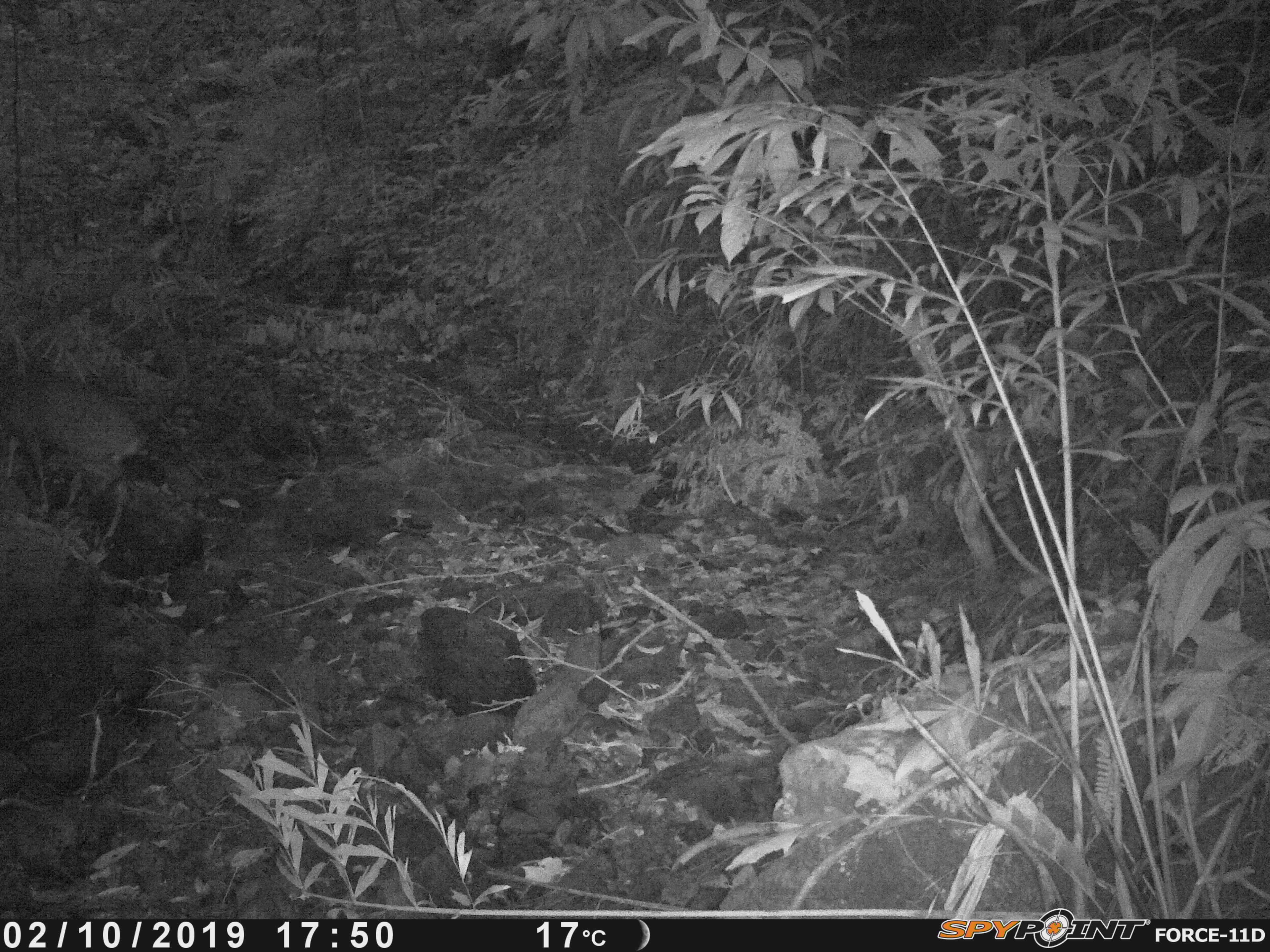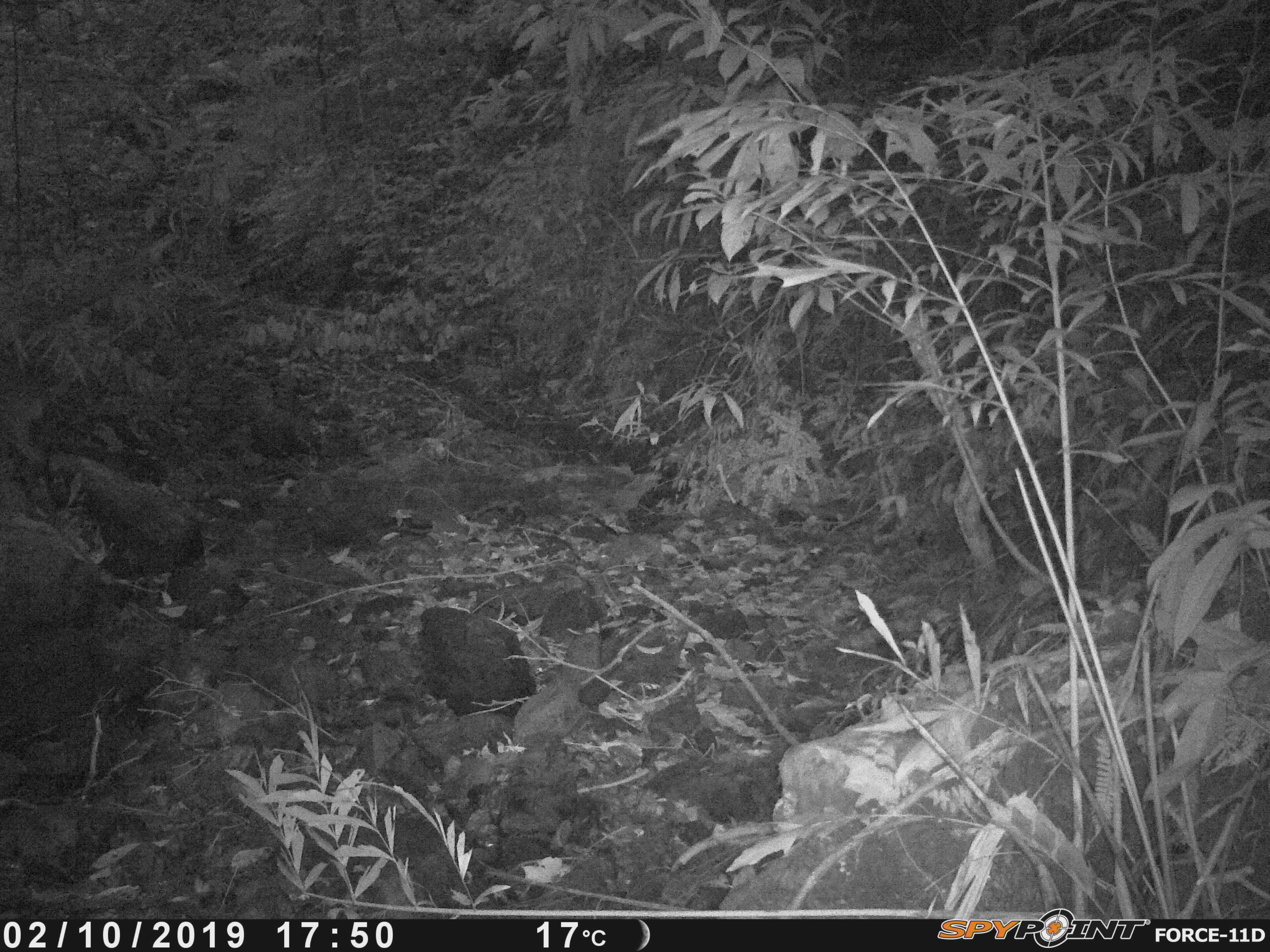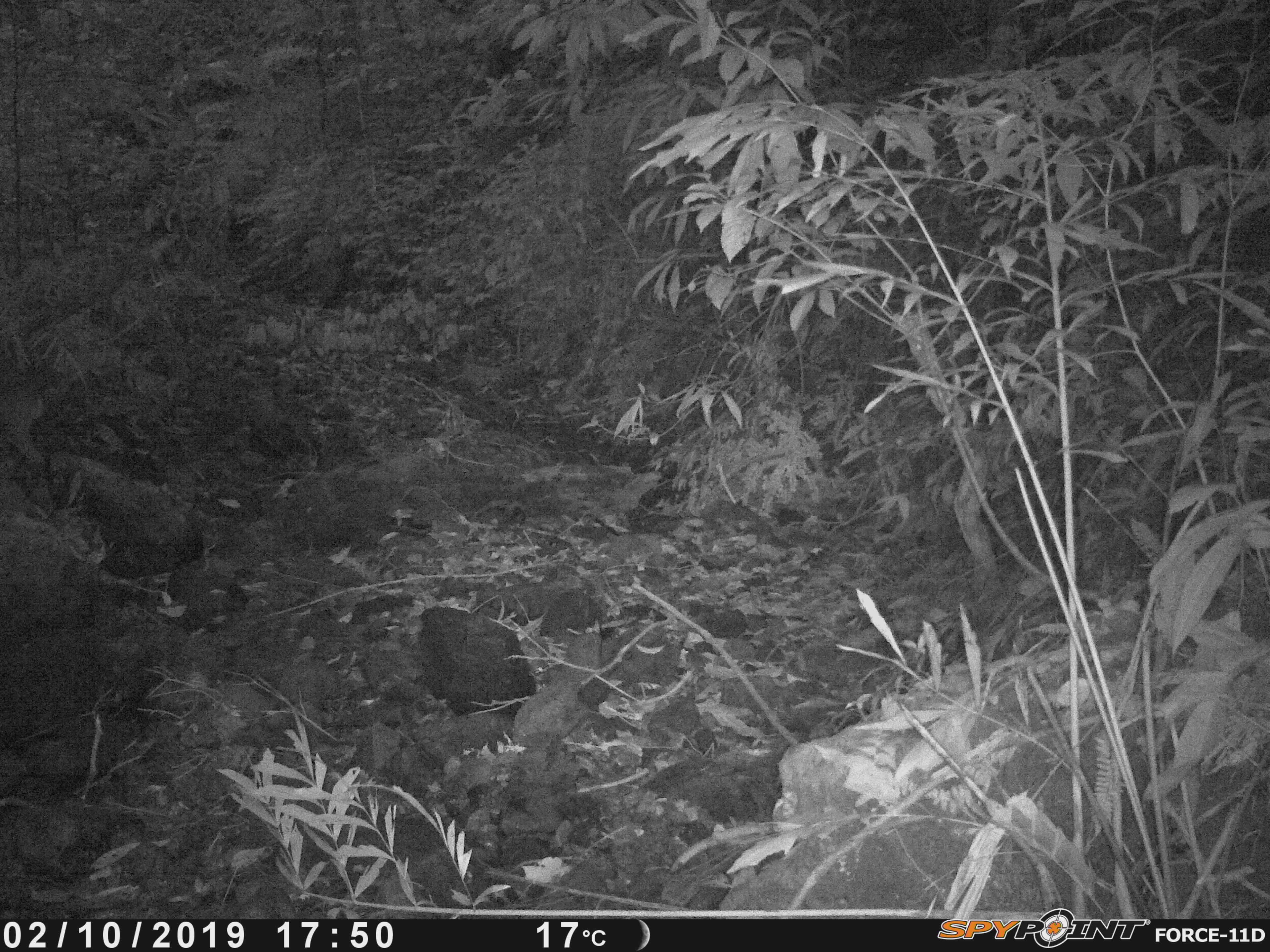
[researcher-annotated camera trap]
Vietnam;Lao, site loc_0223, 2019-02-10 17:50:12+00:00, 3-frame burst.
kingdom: Animalia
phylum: Chordata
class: Mammalia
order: Artiodactyla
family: Cervidae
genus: Muntiacus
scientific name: Muntiacus vuquangensis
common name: large-antlered muntjac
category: large antlered muntjac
Large antlered muntjac (large-antlered muntjac) (Muntiacus vuquangensis). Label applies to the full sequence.